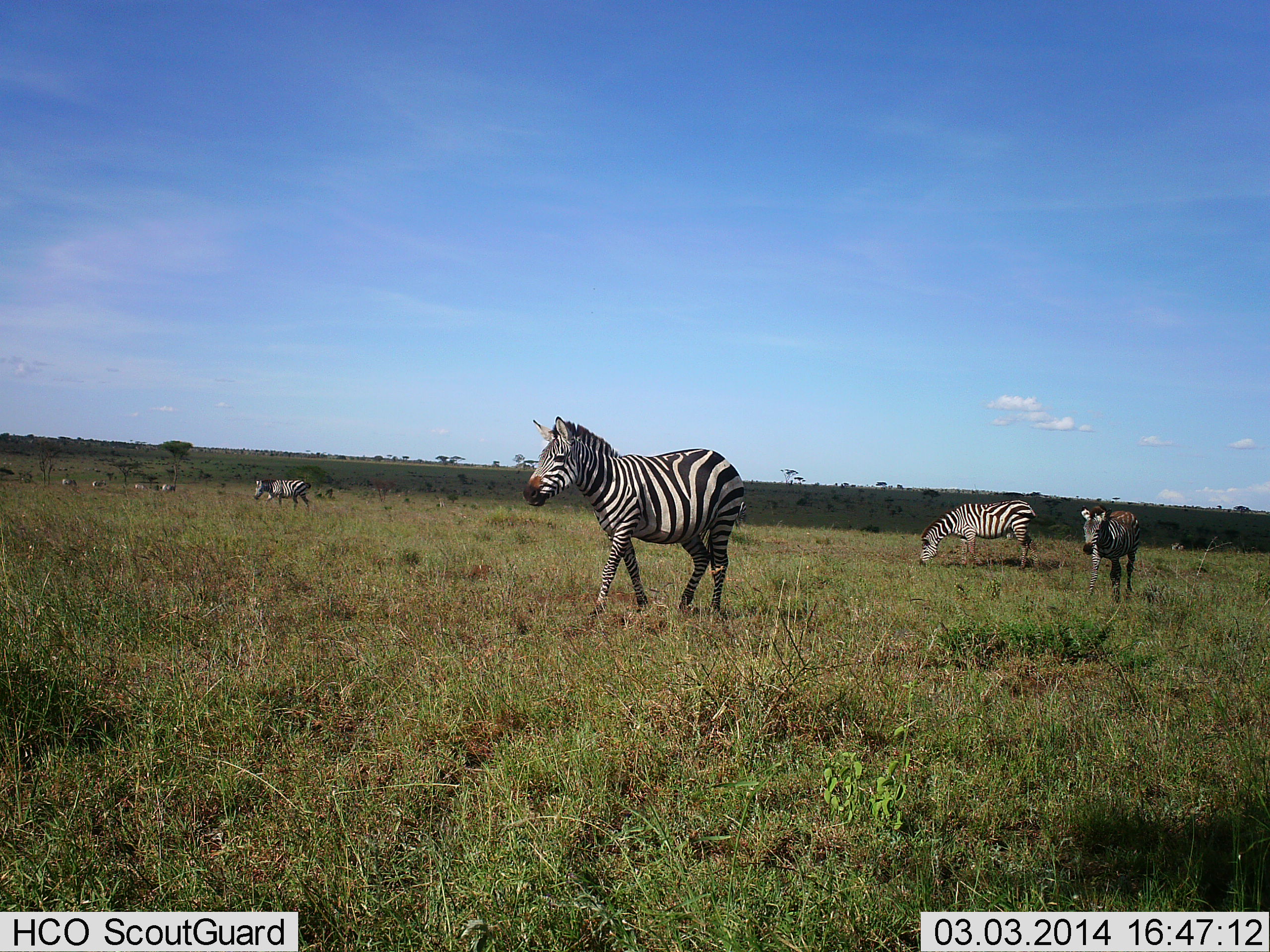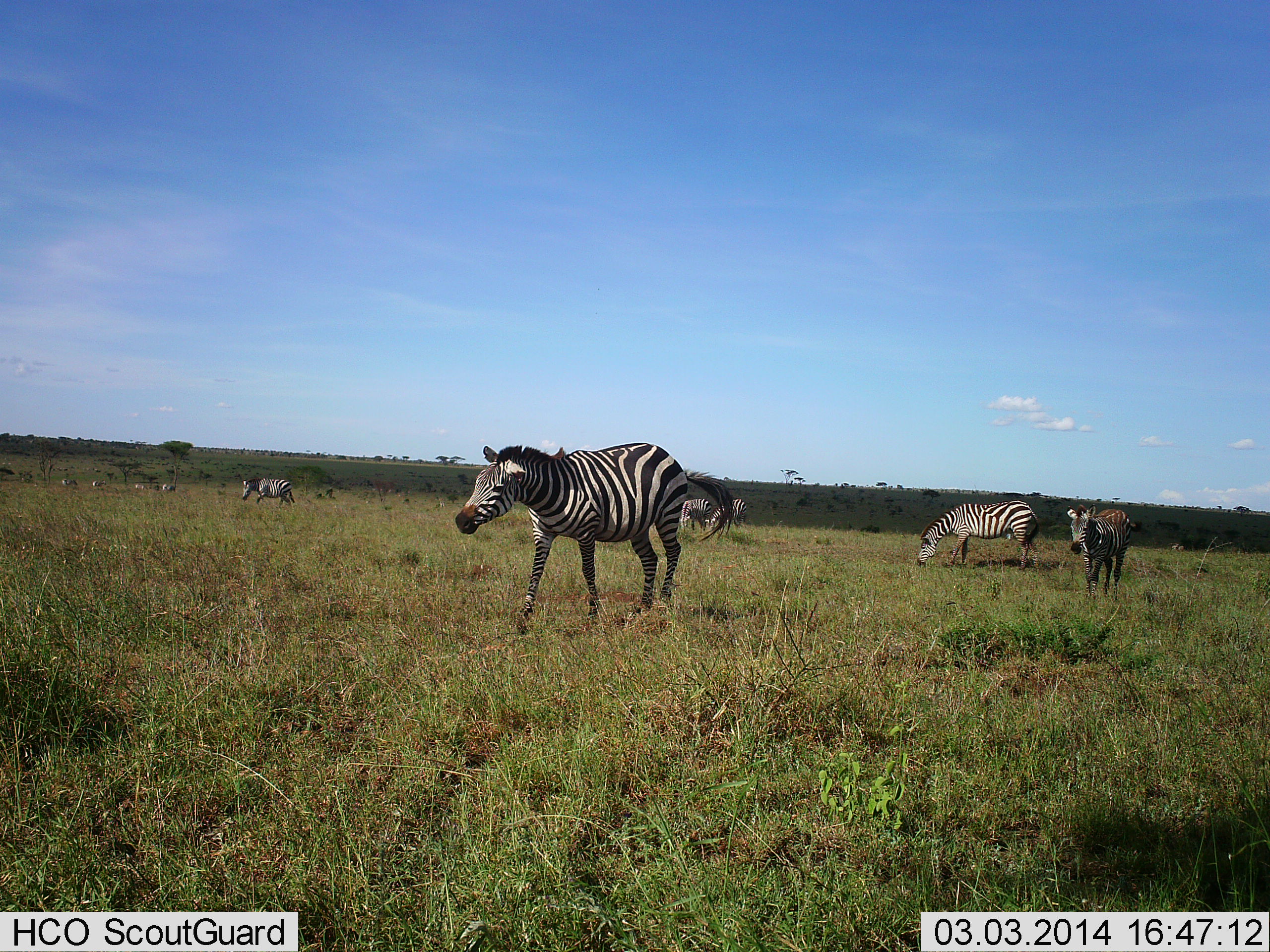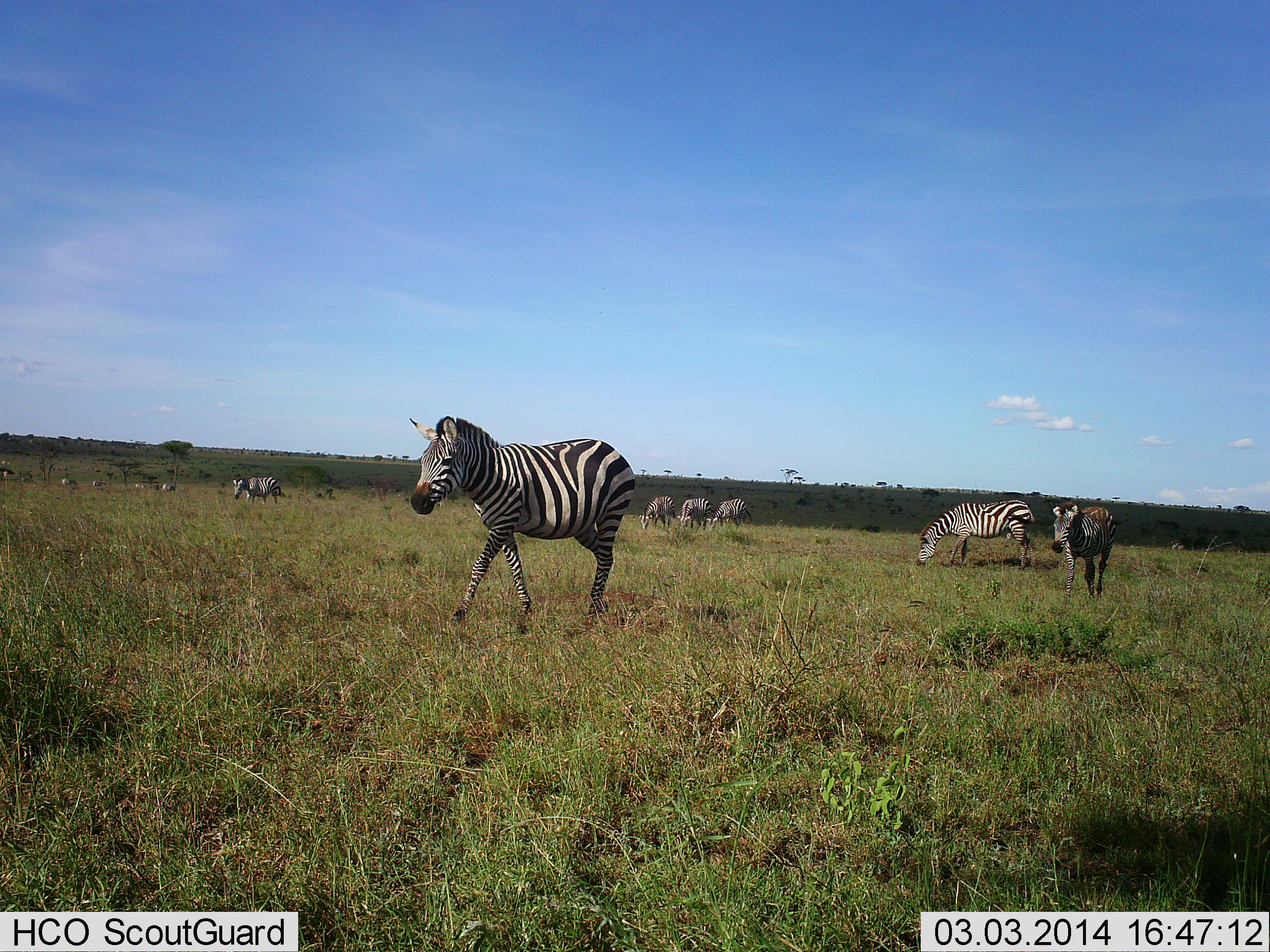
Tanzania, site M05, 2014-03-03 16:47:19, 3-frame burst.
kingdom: Animalia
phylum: Chordata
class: Mammalia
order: Perissodactyla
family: Equidae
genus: Equus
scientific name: Equus quagga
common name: plains zebra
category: zebra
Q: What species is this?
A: Zebra (plains zebra) (Equus quagga).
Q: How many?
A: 7.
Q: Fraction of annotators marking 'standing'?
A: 60%.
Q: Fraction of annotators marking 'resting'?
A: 0%.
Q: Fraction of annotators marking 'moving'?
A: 80%.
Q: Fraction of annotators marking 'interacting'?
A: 0%.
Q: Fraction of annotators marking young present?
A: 0%.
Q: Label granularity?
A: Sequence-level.